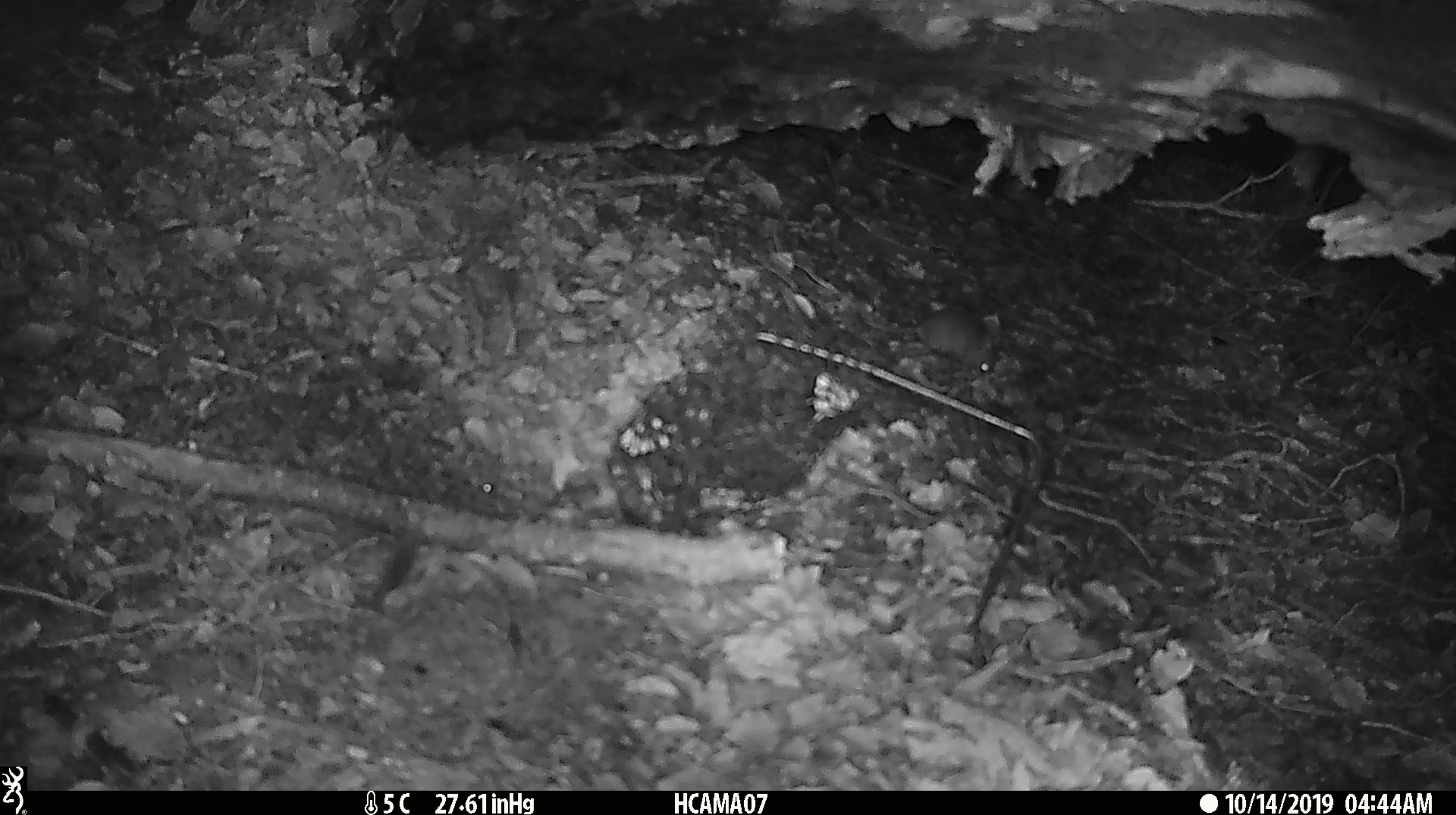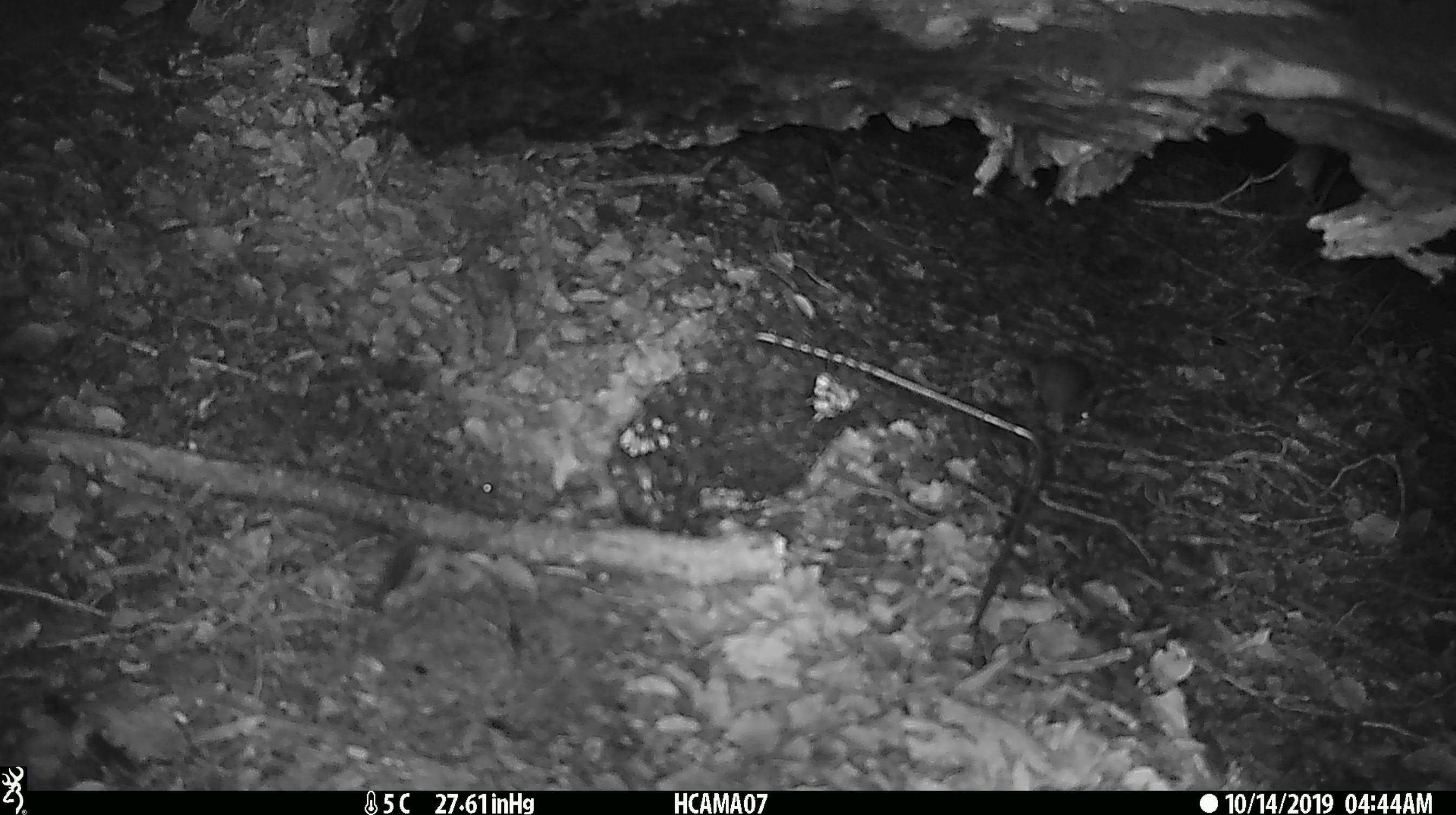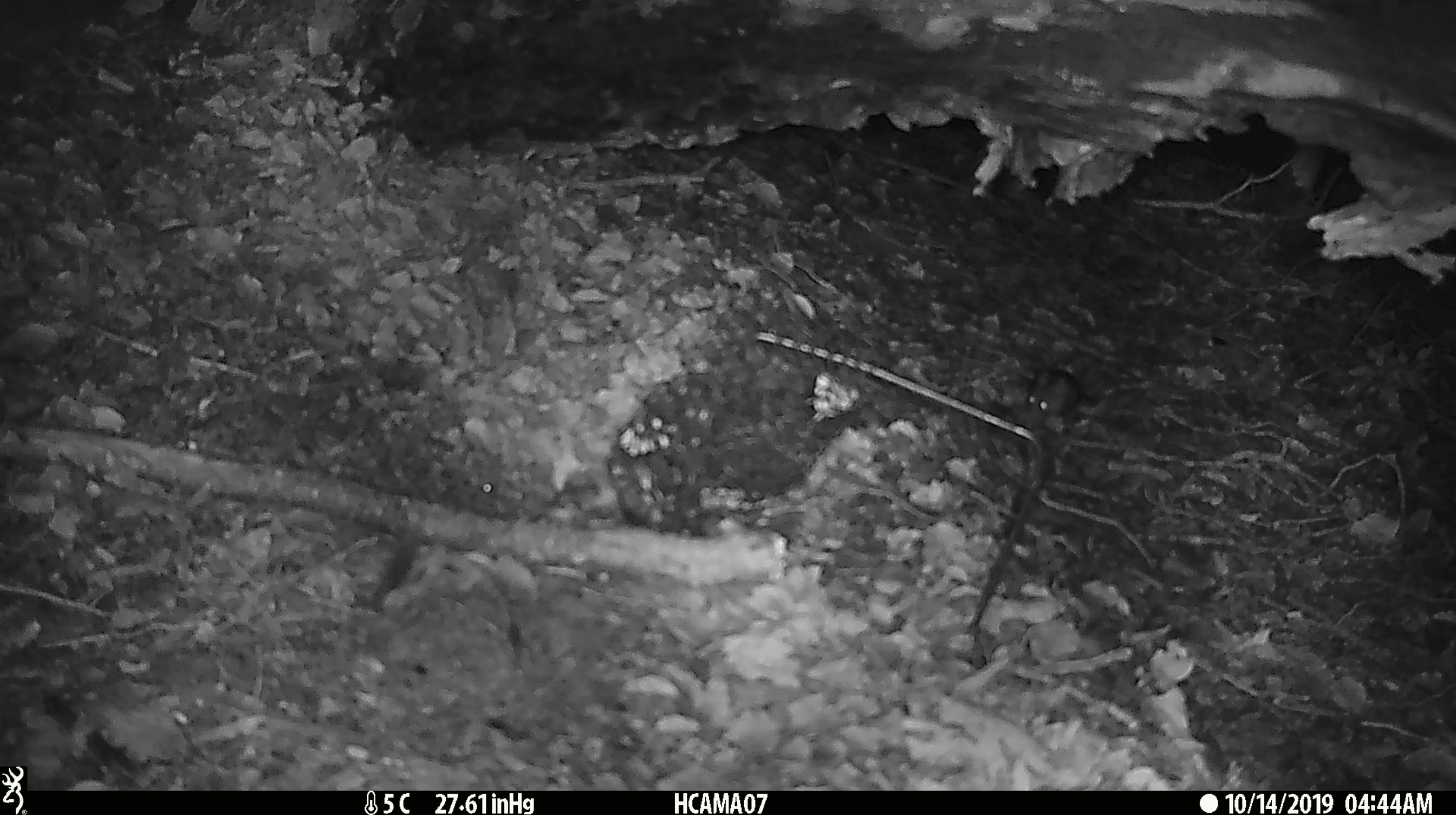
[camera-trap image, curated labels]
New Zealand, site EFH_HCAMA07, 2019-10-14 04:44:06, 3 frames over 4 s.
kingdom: Animalia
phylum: Chordata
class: Mammalia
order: Rodentia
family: Muridae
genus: Mus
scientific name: Mus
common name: mouse